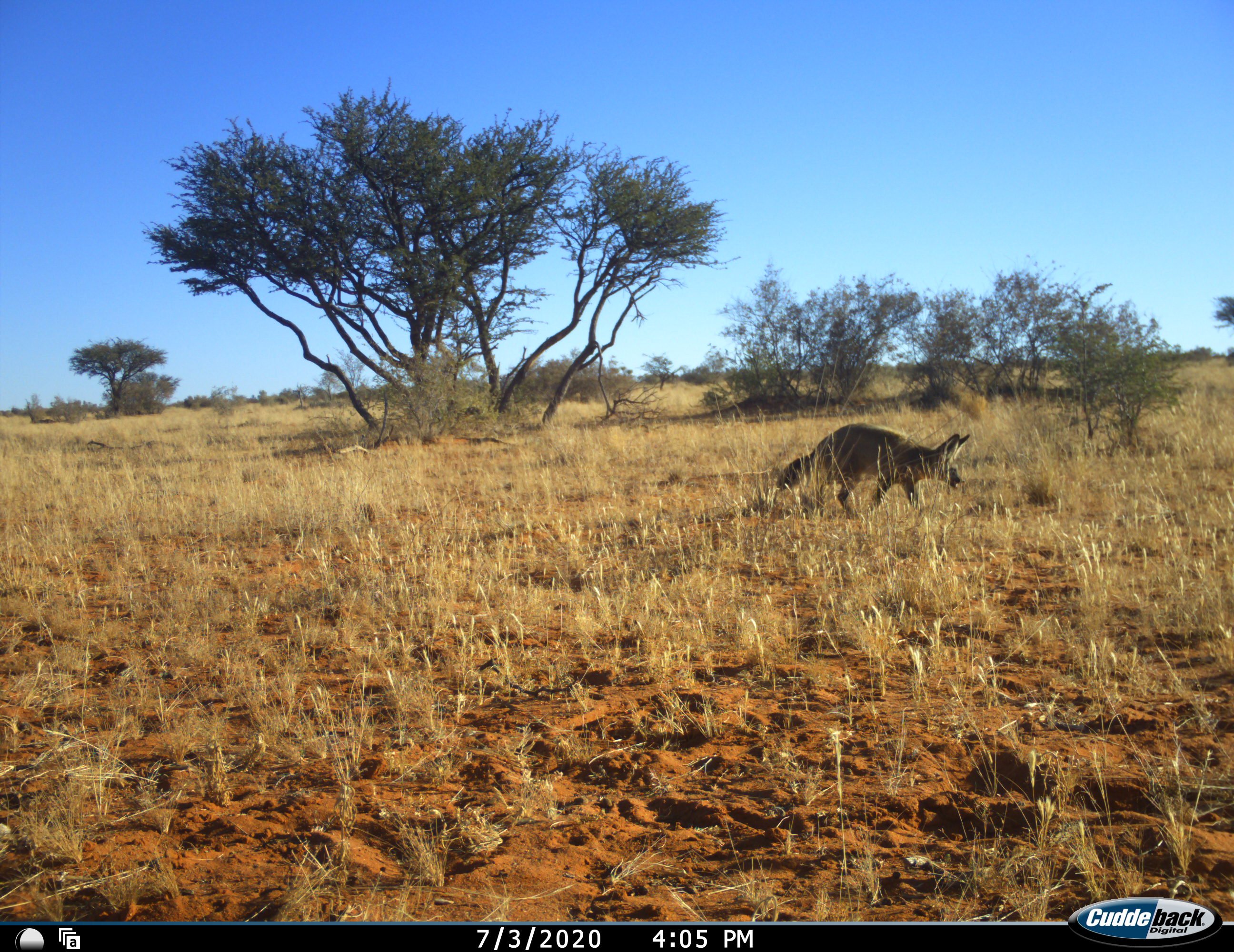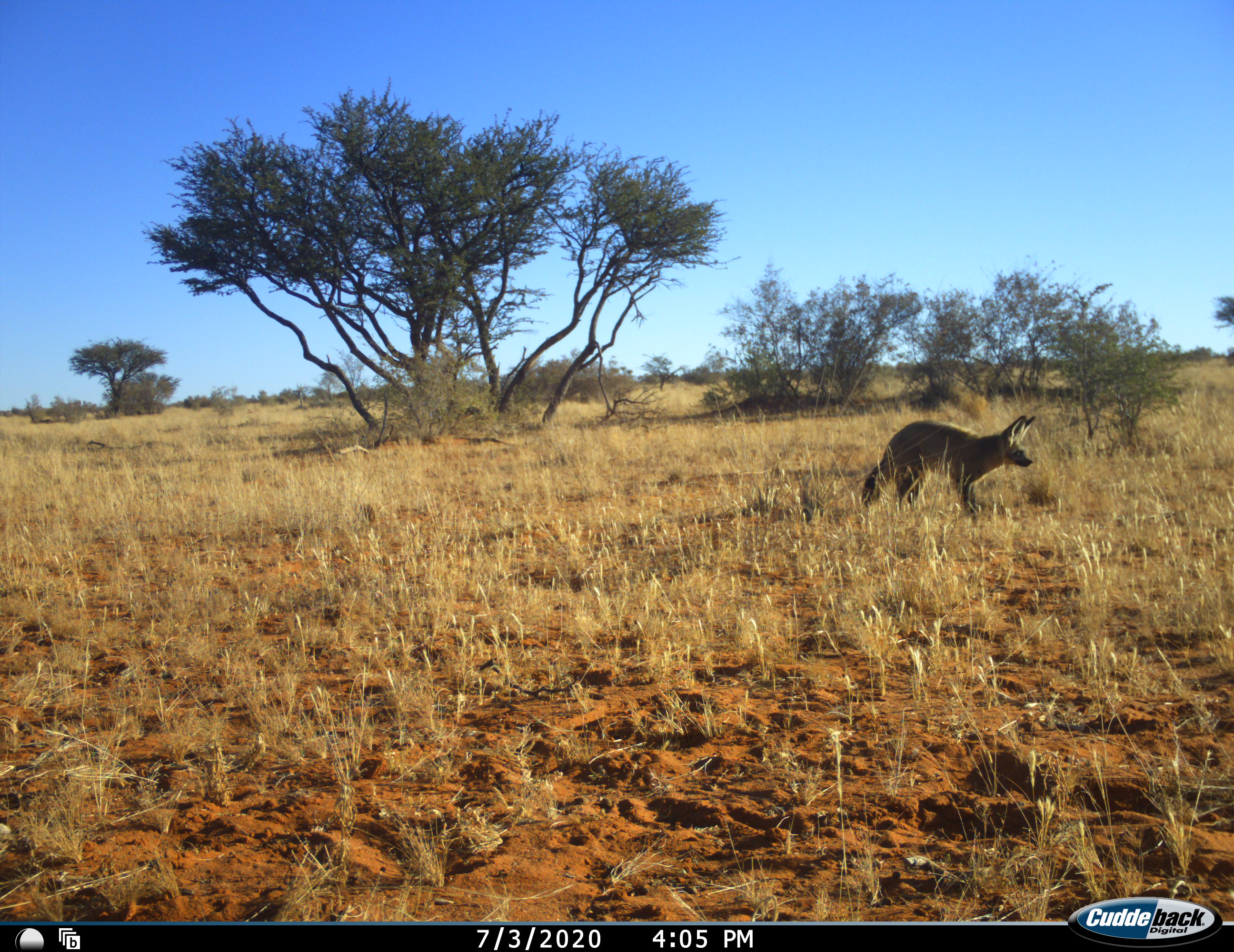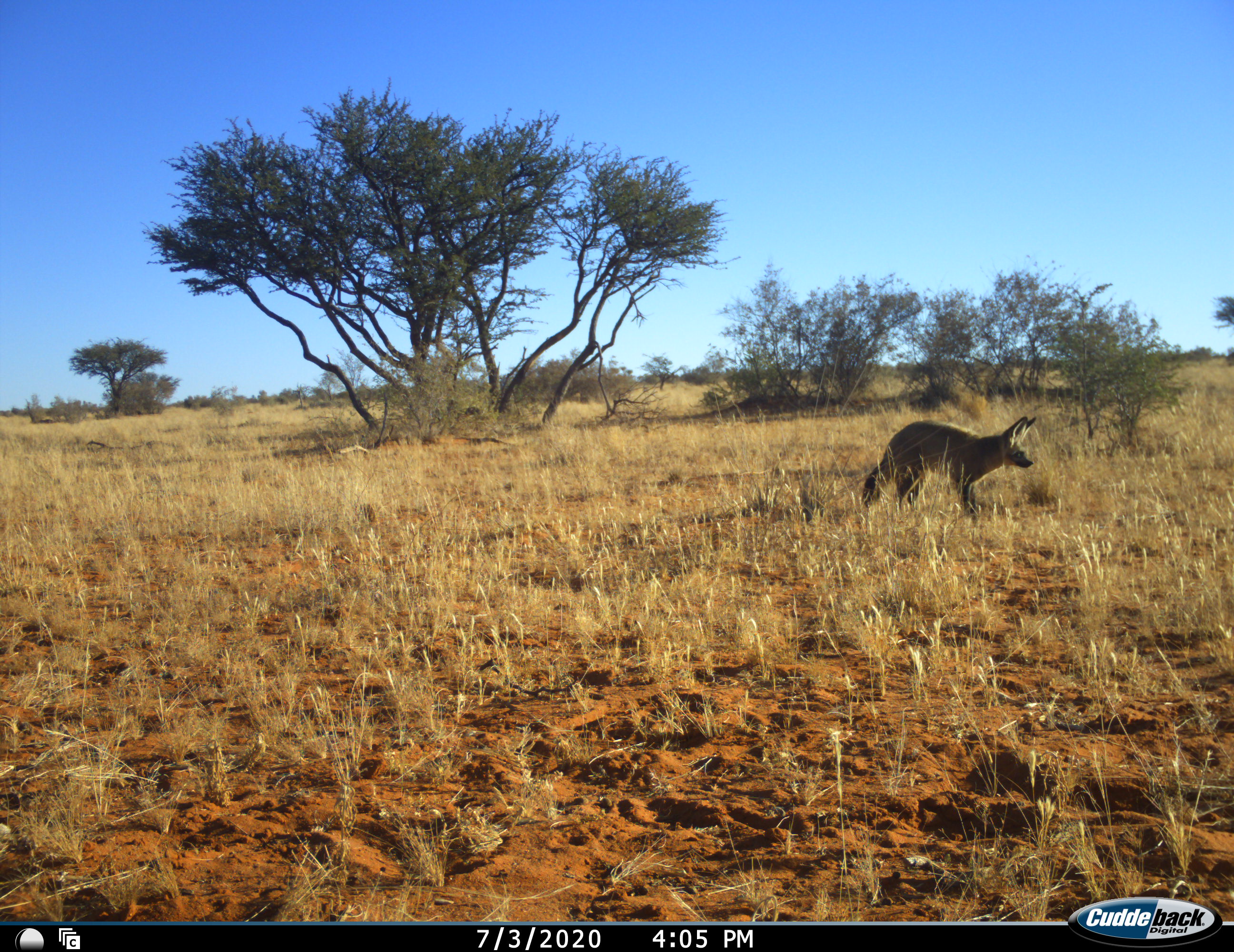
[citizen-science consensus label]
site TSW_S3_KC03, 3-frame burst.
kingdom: Animalia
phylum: Chordata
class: Mammalia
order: Carnivora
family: Canidae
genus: Otocyon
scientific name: Otocyon megalotis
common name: bat-eared fox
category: foxbateared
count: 1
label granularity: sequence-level